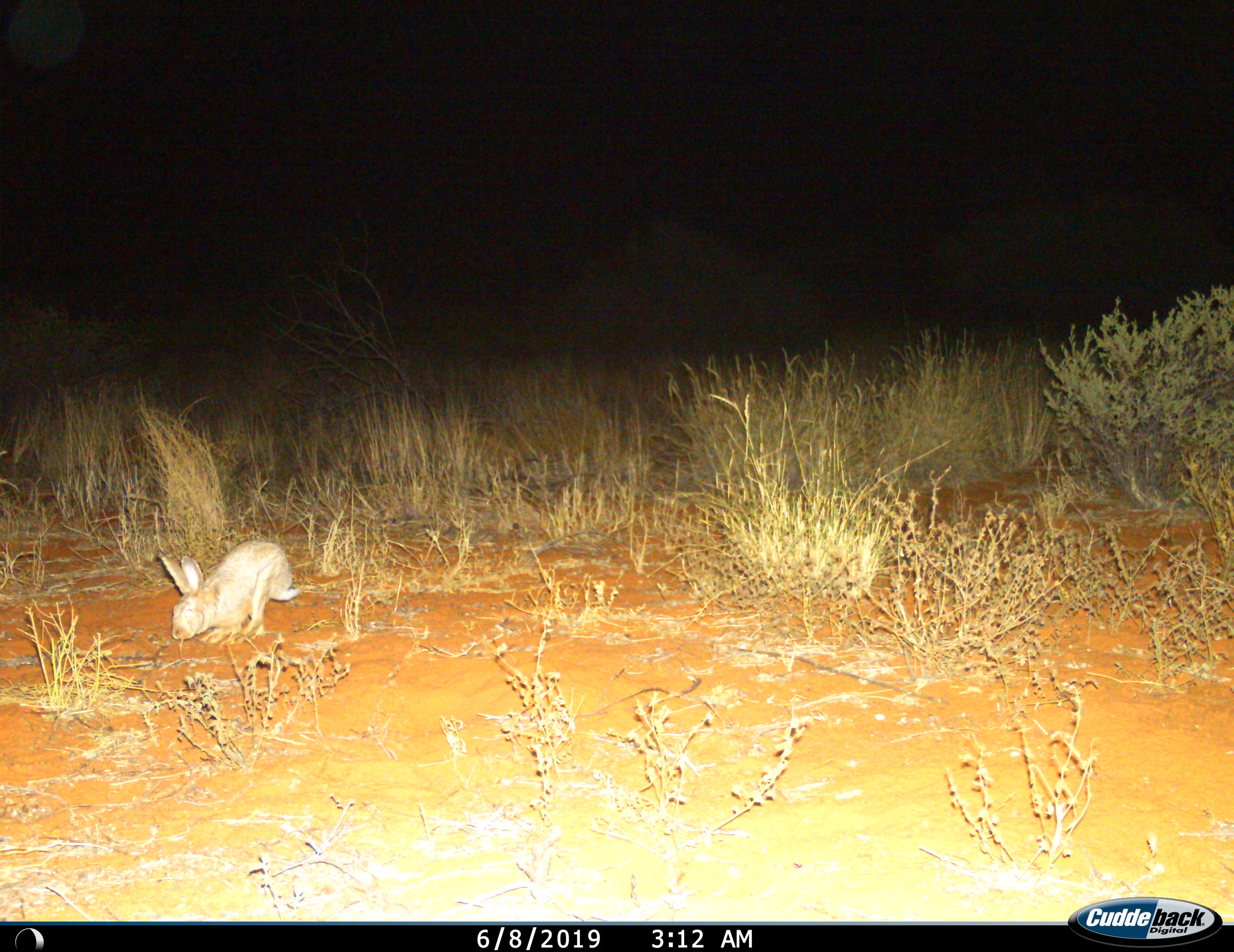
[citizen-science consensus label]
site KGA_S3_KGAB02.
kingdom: Animalia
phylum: Chordata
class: Mammalia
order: Lagomorpha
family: Leporidae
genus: Lepus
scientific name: Lepus capensis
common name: cape hare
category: harecape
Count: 1.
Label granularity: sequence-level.